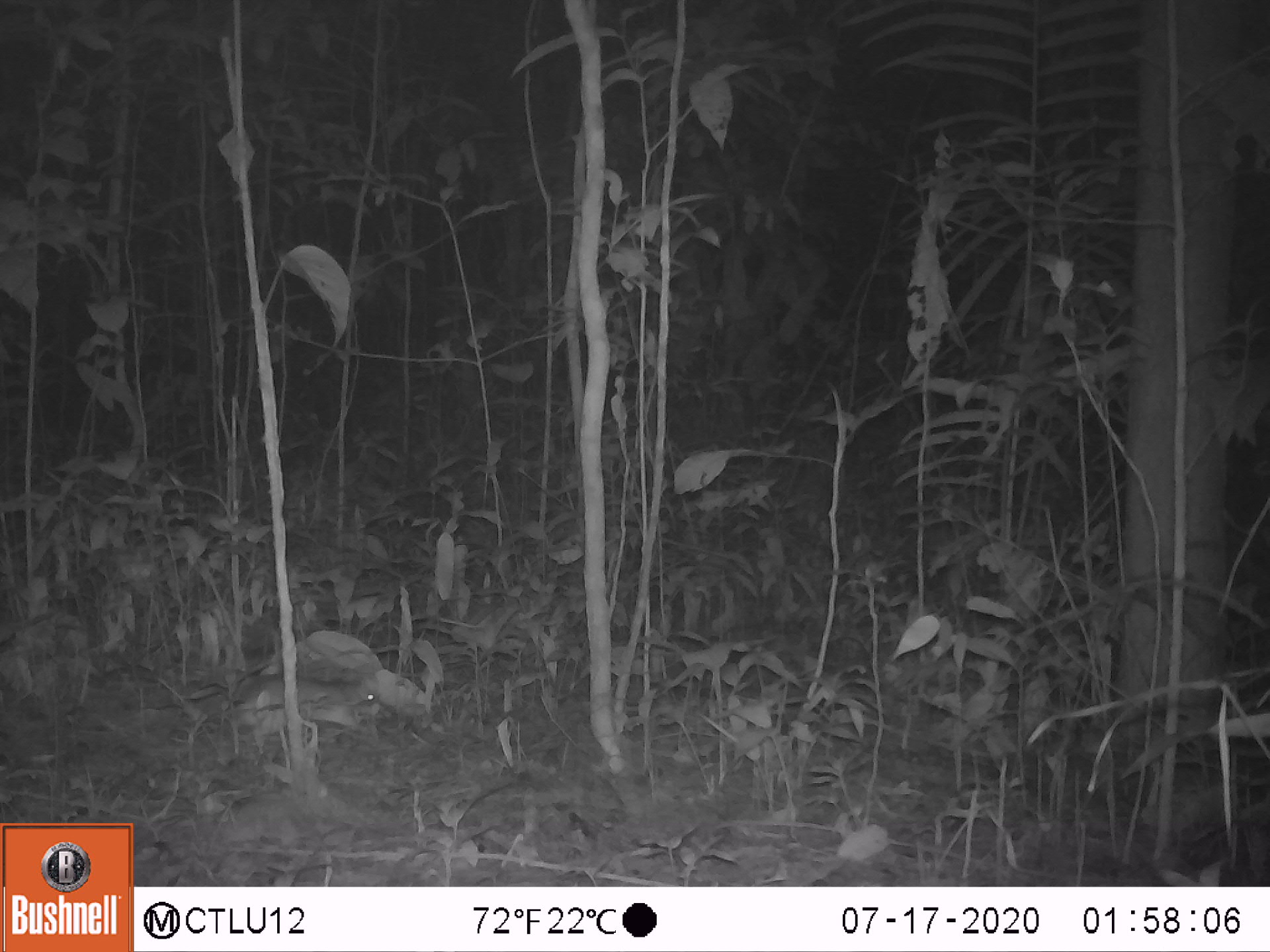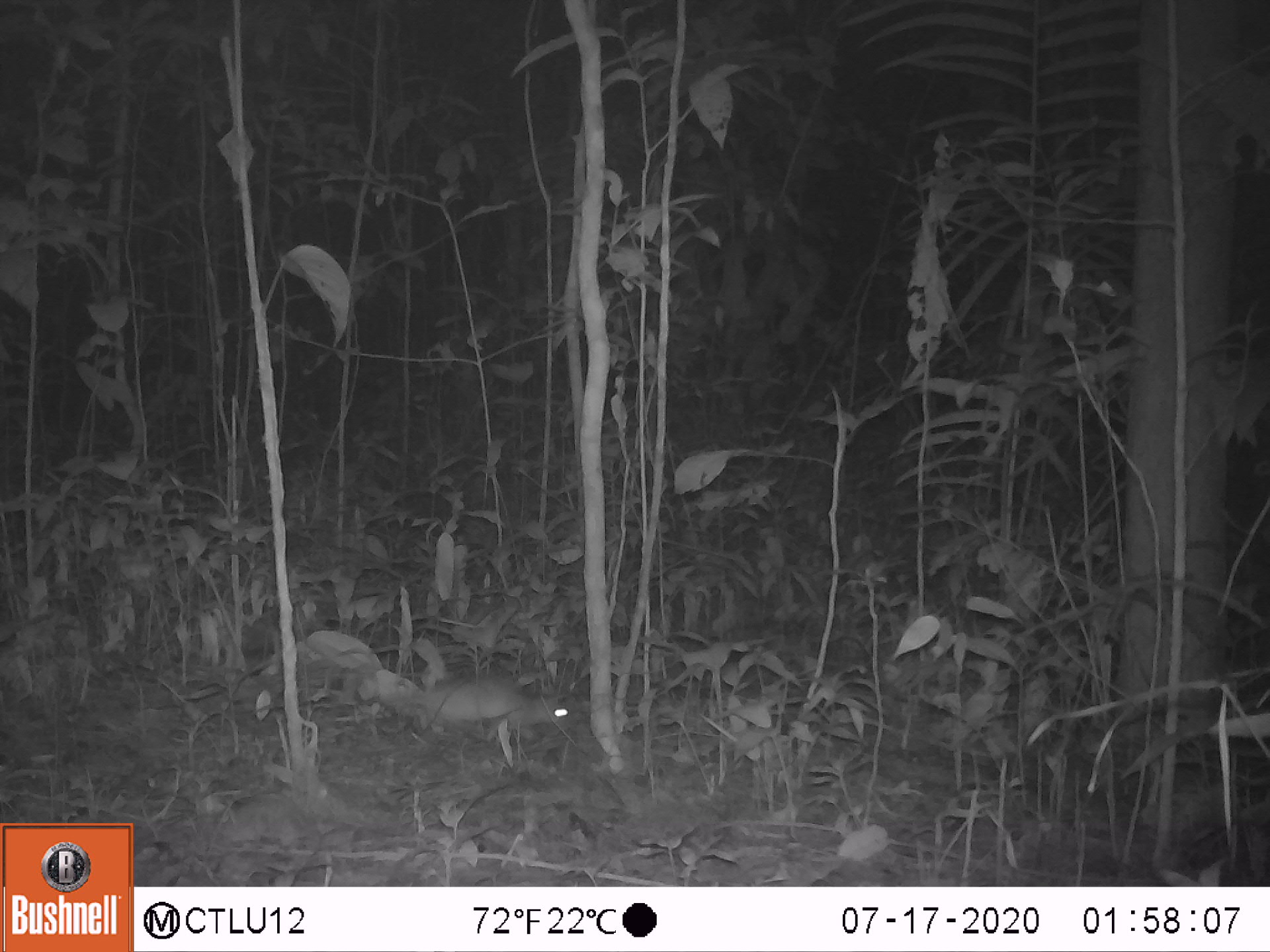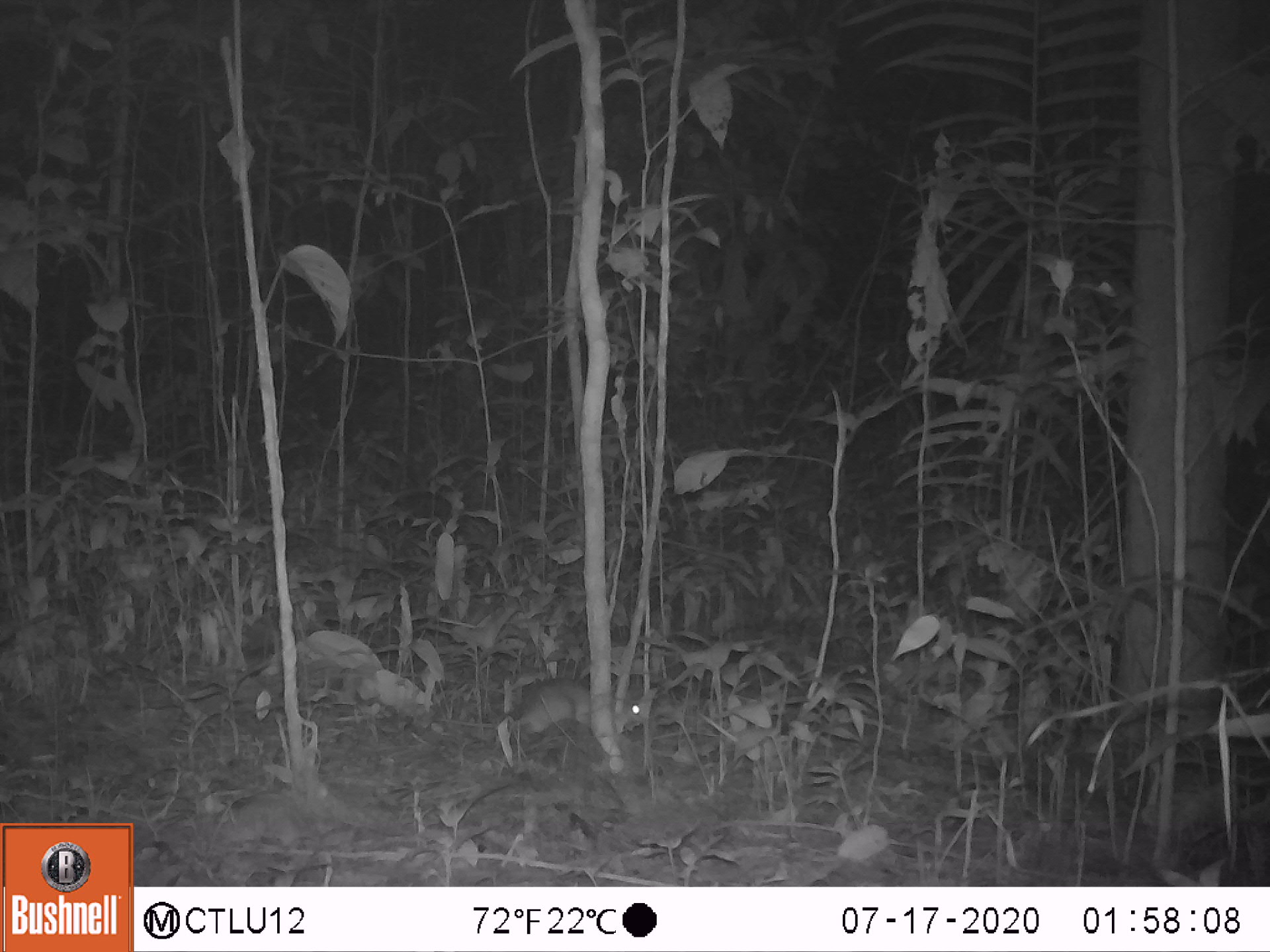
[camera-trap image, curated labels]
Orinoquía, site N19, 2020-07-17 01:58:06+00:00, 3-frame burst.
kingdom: Animalia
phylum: Chordata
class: Mammalia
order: Rodentia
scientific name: Rodentia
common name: rodent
Rodent (Rodentia).